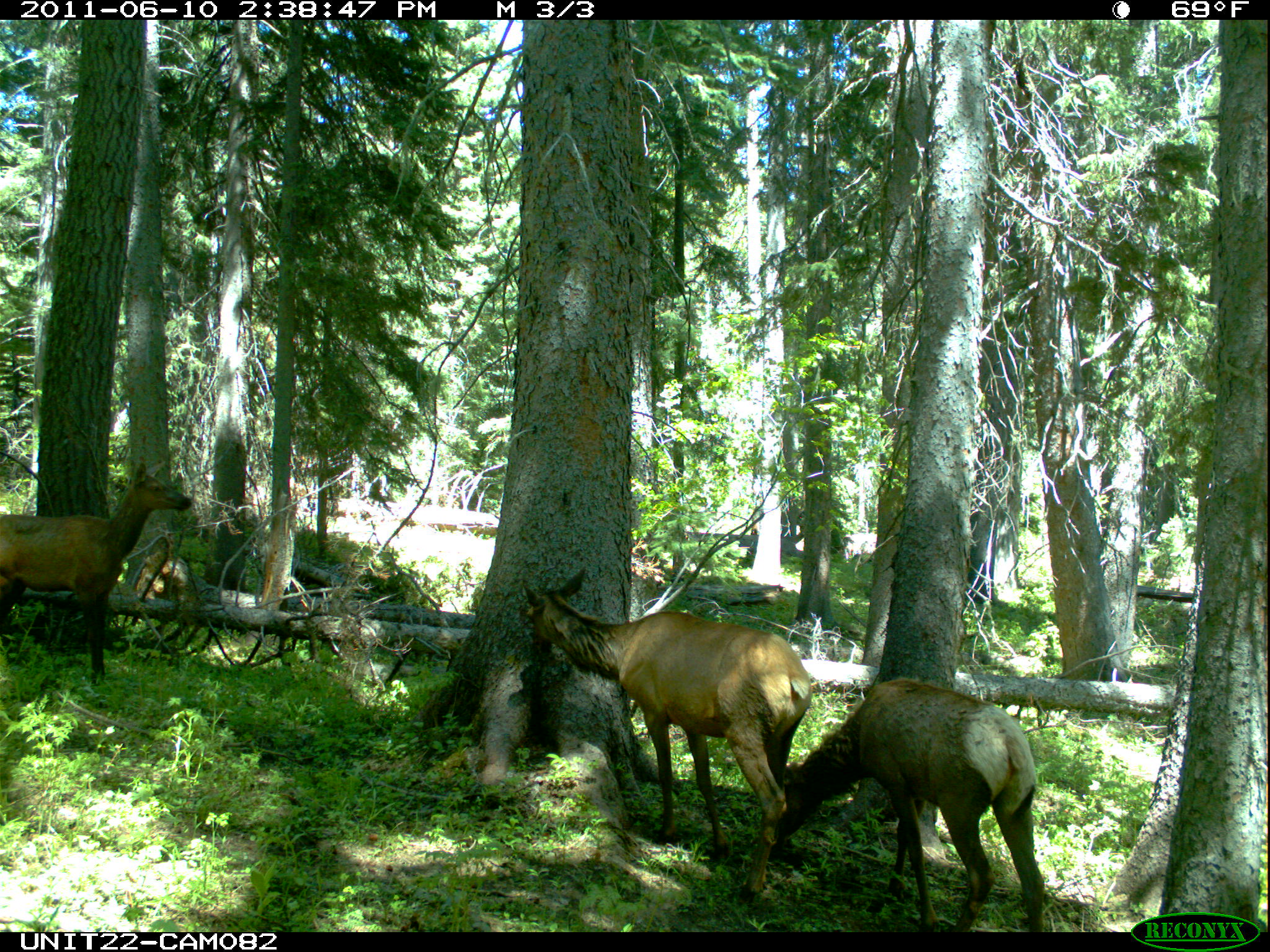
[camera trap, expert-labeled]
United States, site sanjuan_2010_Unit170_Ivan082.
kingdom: Animalia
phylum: Chordata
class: Mammalia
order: Artiodactyla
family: Cervidae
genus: Cervus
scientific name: Cervus elaphus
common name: red deer